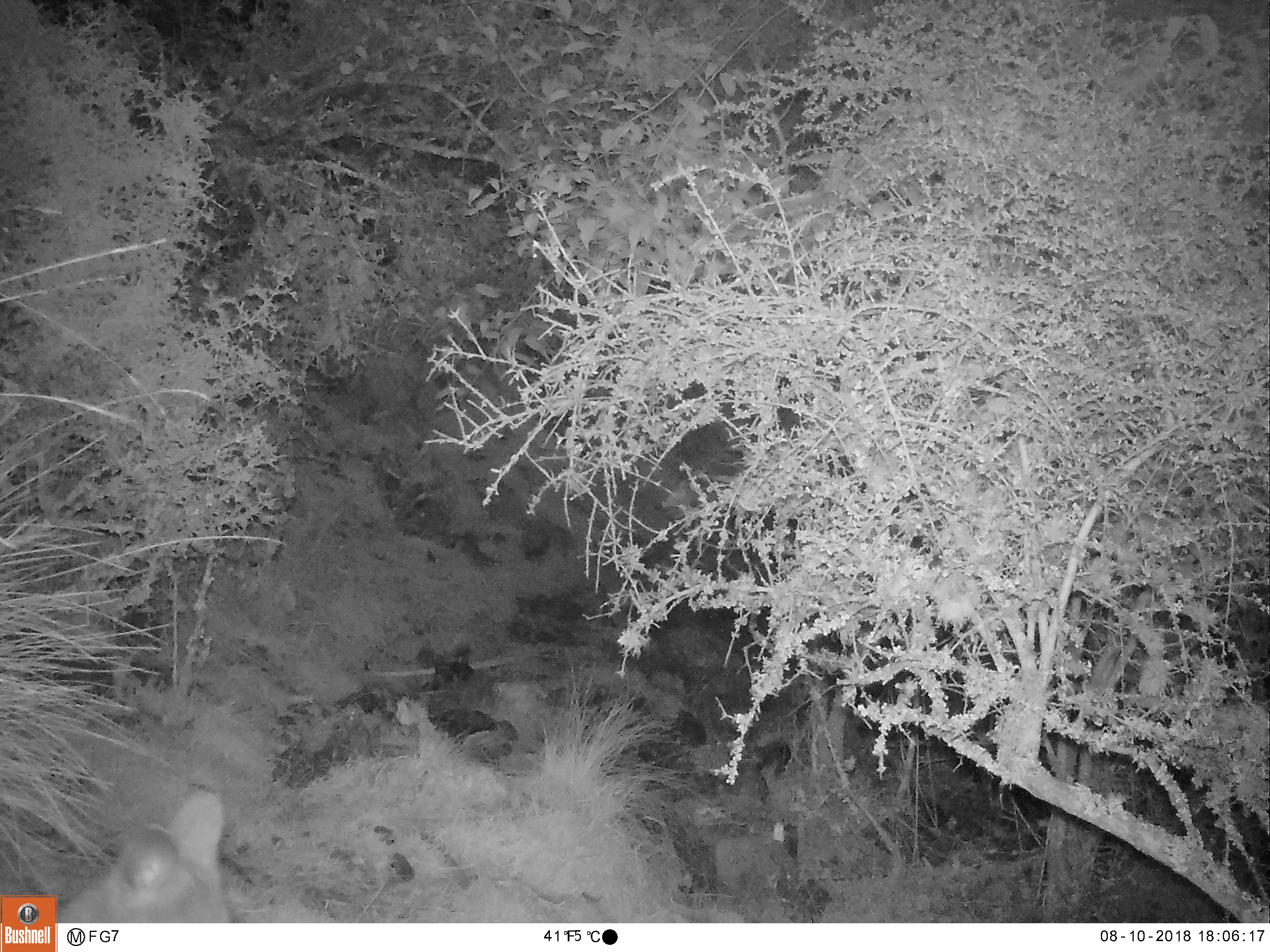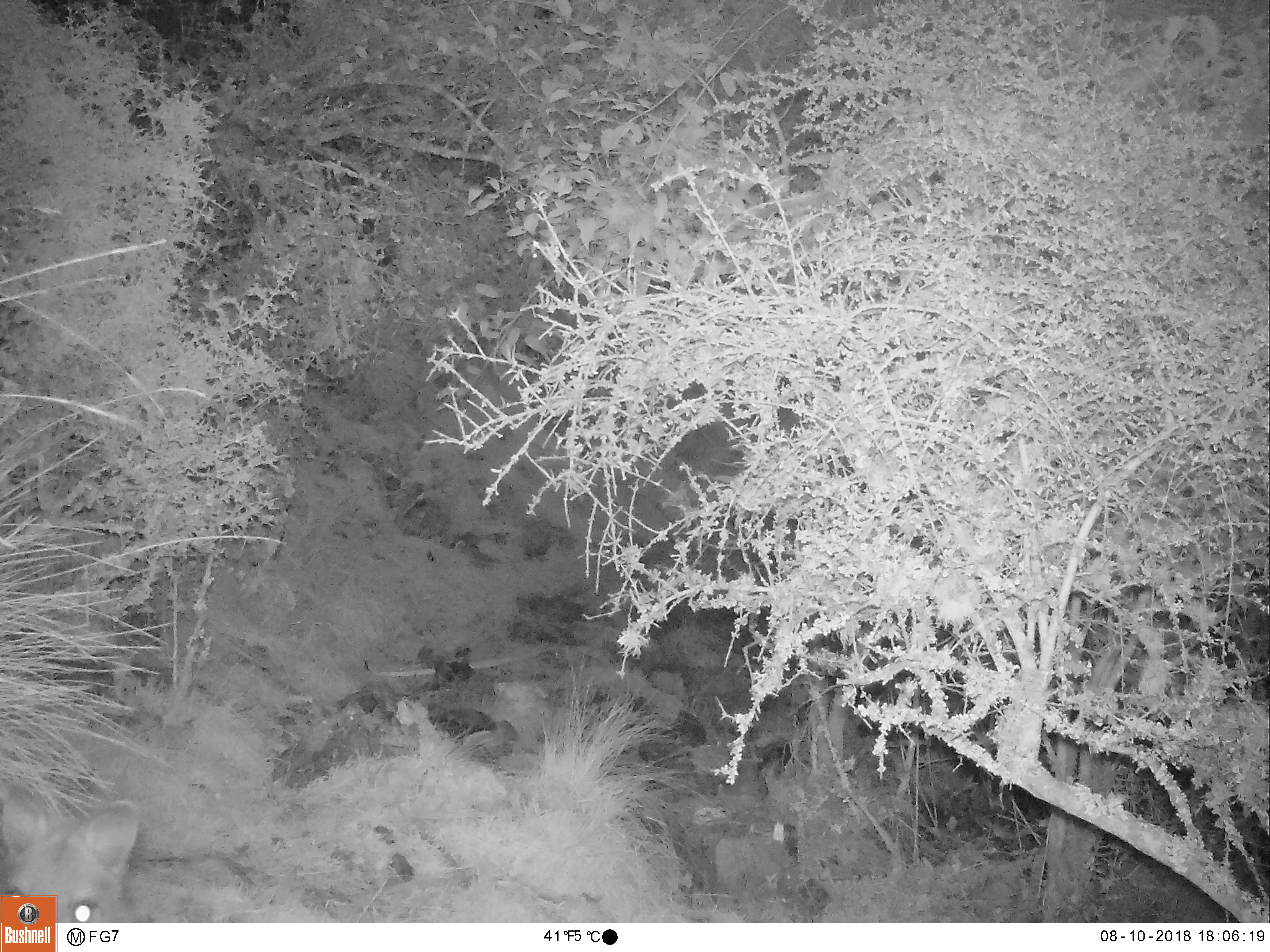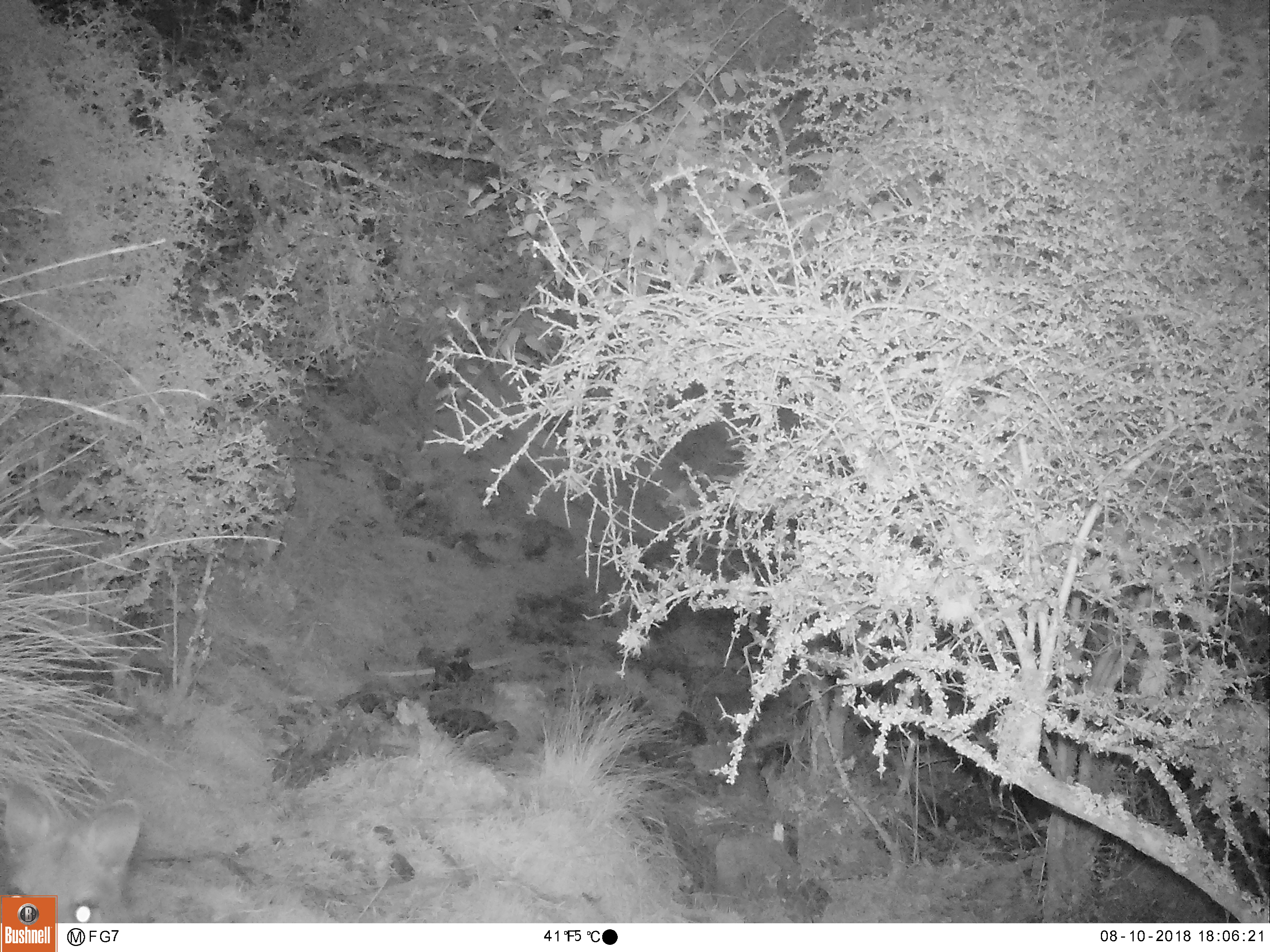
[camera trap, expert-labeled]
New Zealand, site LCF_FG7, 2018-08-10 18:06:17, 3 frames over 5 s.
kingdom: Animalia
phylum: Chordata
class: Mammalia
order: Diprotodontia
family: Macropodidae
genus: Notamacropus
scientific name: Notamacropus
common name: wallaby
Wallaby (Notamacropus).